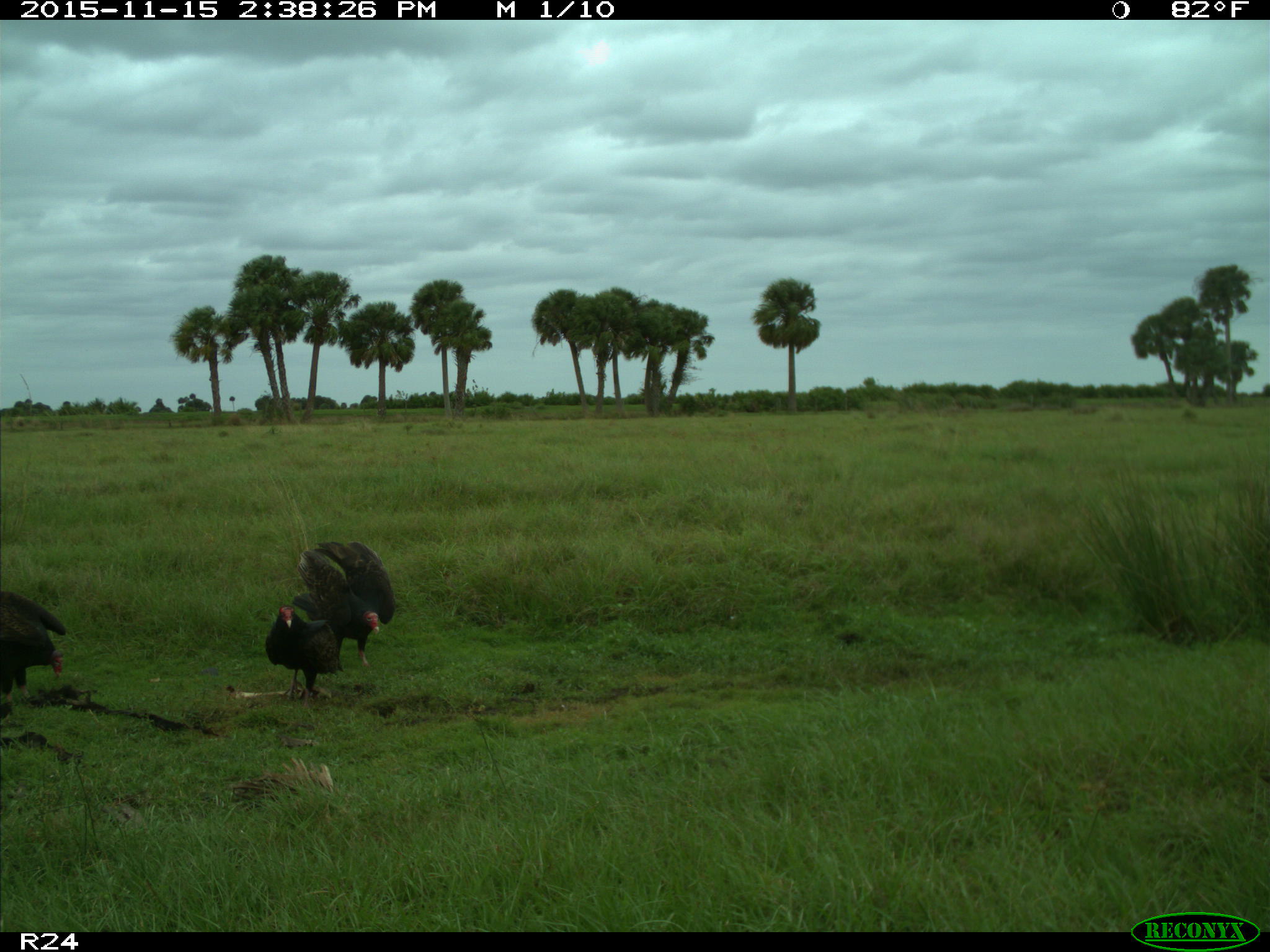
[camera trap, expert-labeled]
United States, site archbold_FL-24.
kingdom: Animalia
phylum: Chordata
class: Aves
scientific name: Aves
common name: birds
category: unidentified bird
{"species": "unidentified bird (birds) (Aves)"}